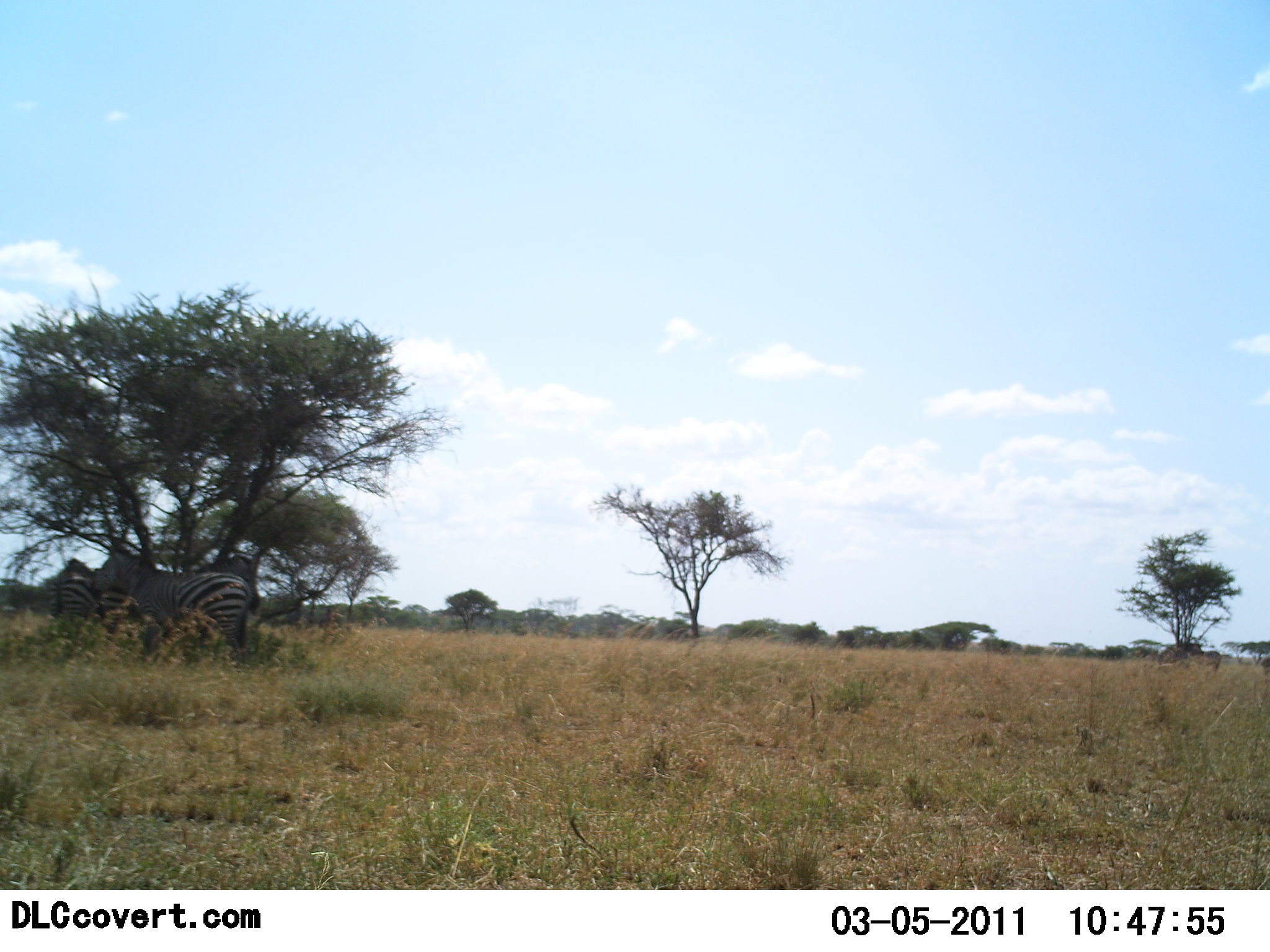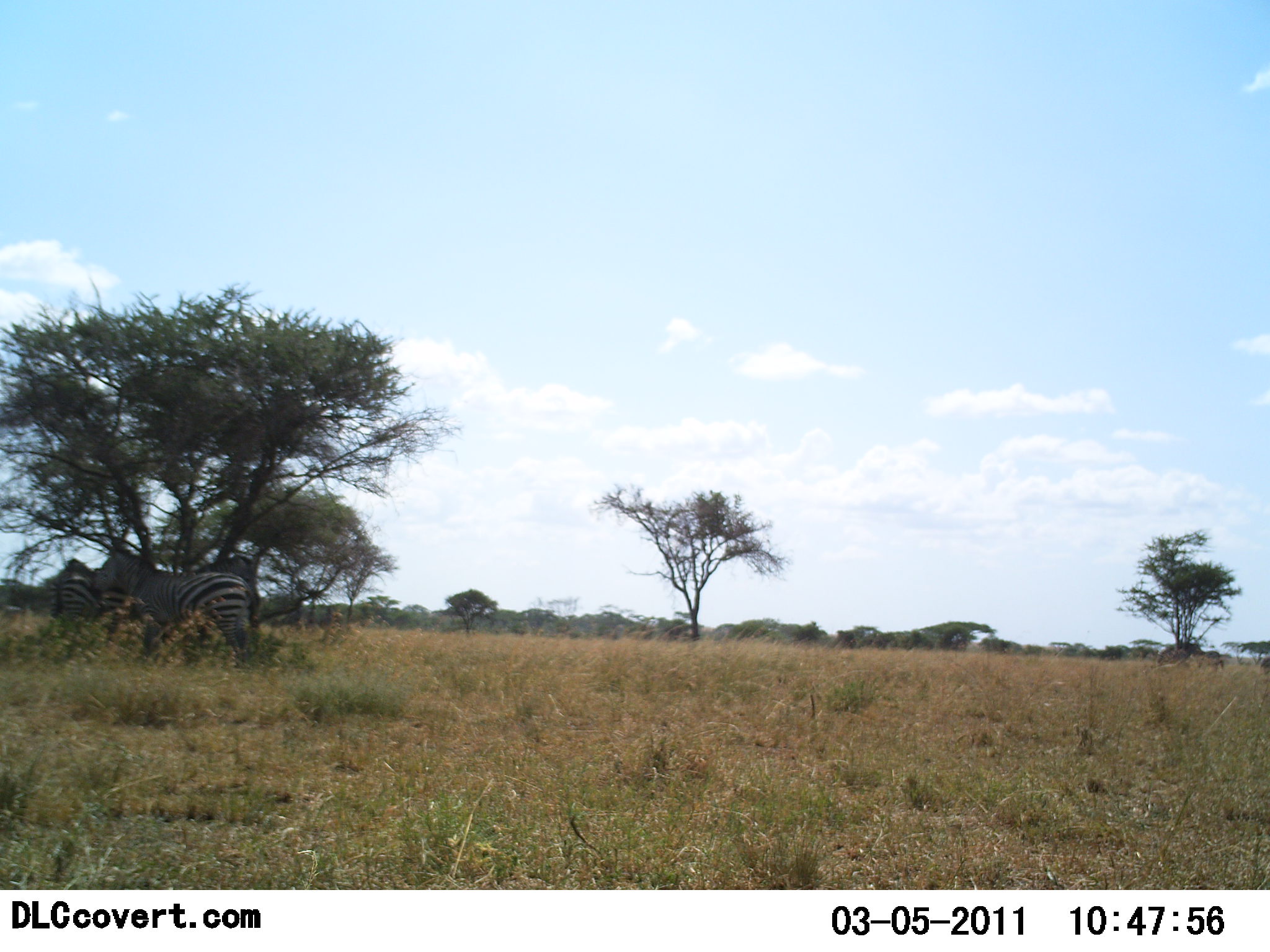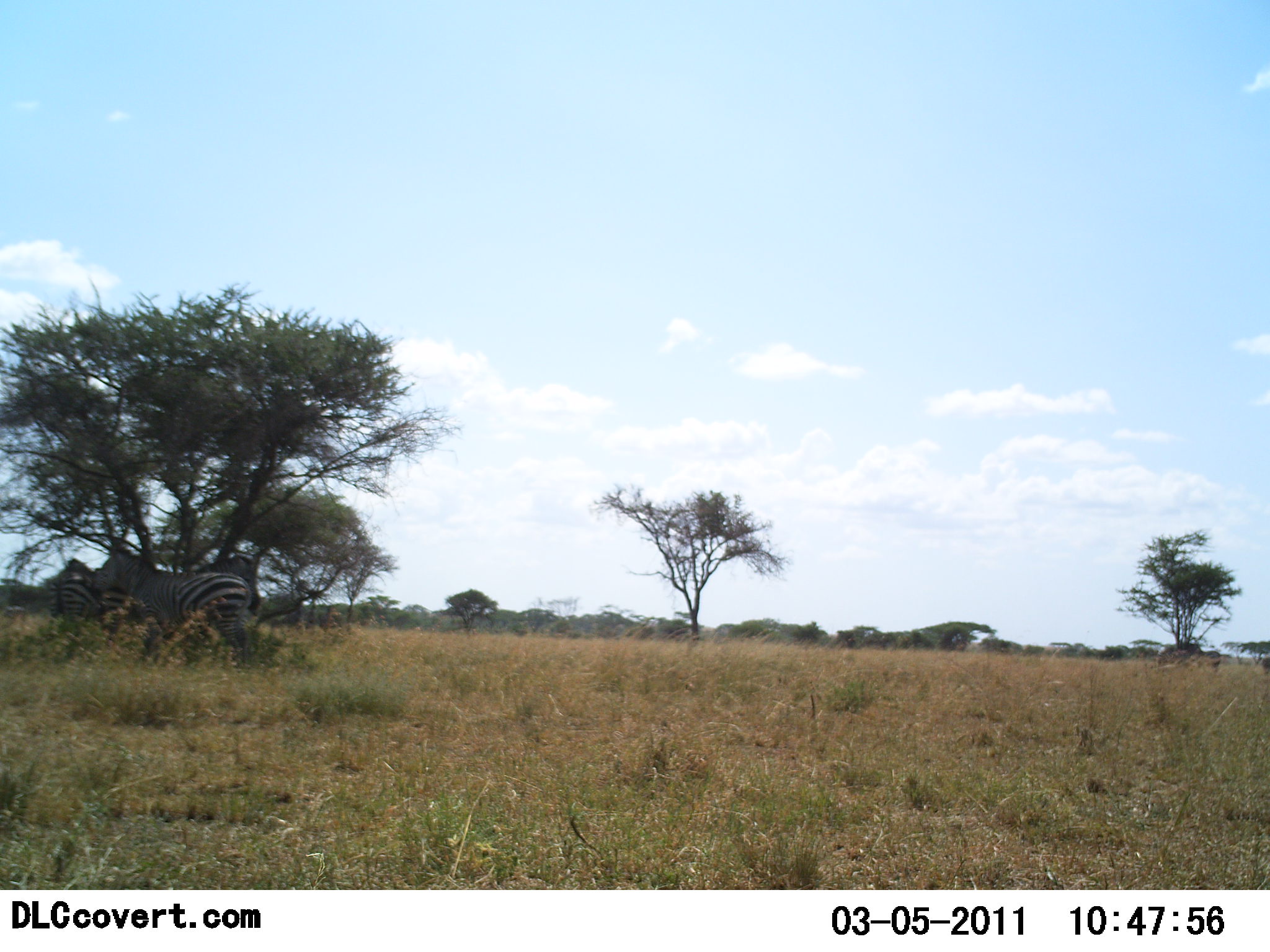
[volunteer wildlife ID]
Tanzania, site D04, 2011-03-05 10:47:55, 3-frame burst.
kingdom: Animalia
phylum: Chordata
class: Mammalia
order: Perissodactyla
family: Equidae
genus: Equus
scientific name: Equus quagga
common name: plains zebra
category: zebra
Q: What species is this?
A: Zebra (plains zebra) (Equus quagga).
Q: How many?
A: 2.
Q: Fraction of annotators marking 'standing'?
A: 100%.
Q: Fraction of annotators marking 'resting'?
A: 0%.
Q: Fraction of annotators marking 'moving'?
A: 0%.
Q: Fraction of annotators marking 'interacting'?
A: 0%.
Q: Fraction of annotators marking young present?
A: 0%.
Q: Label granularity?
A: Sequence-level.